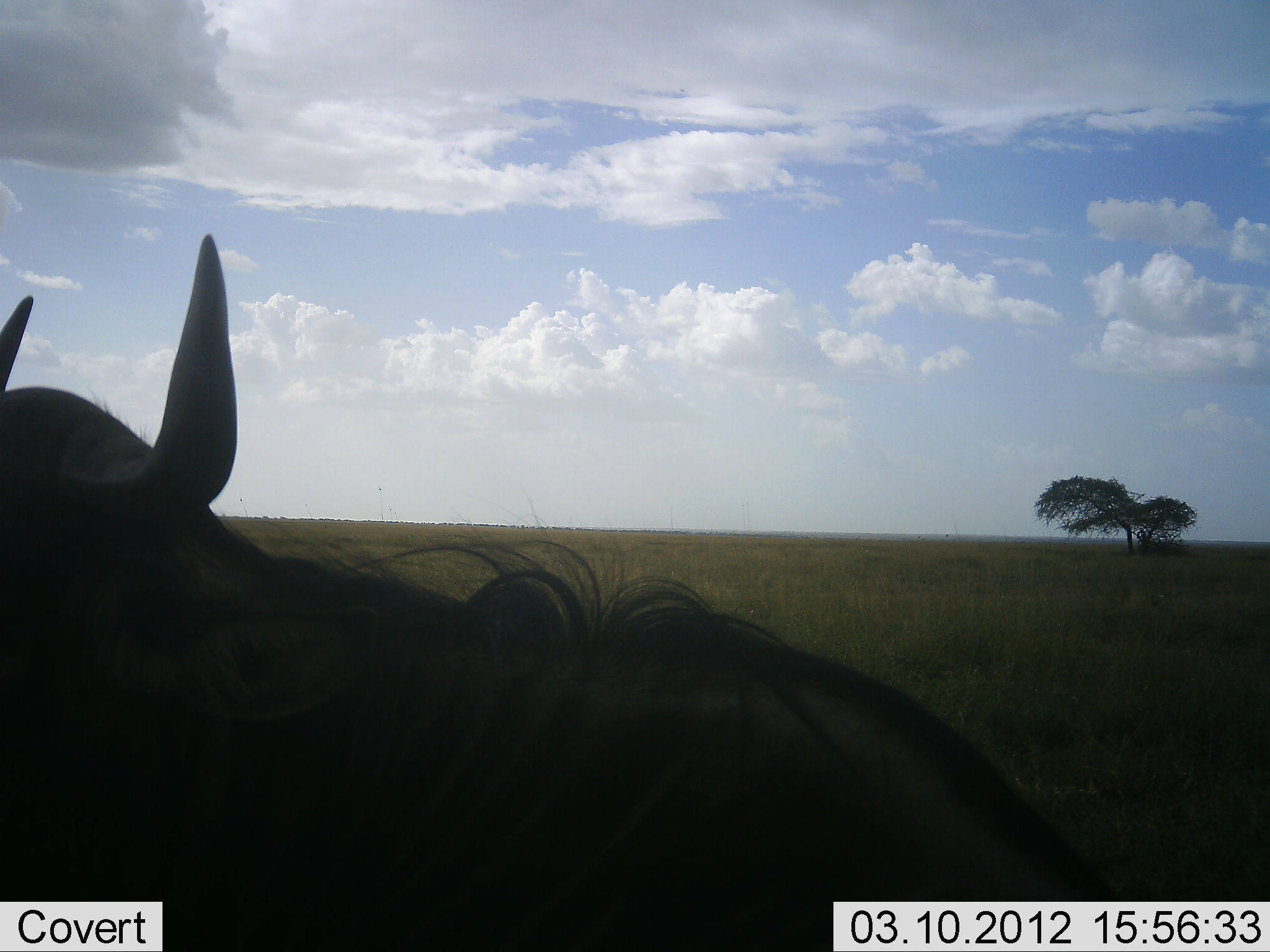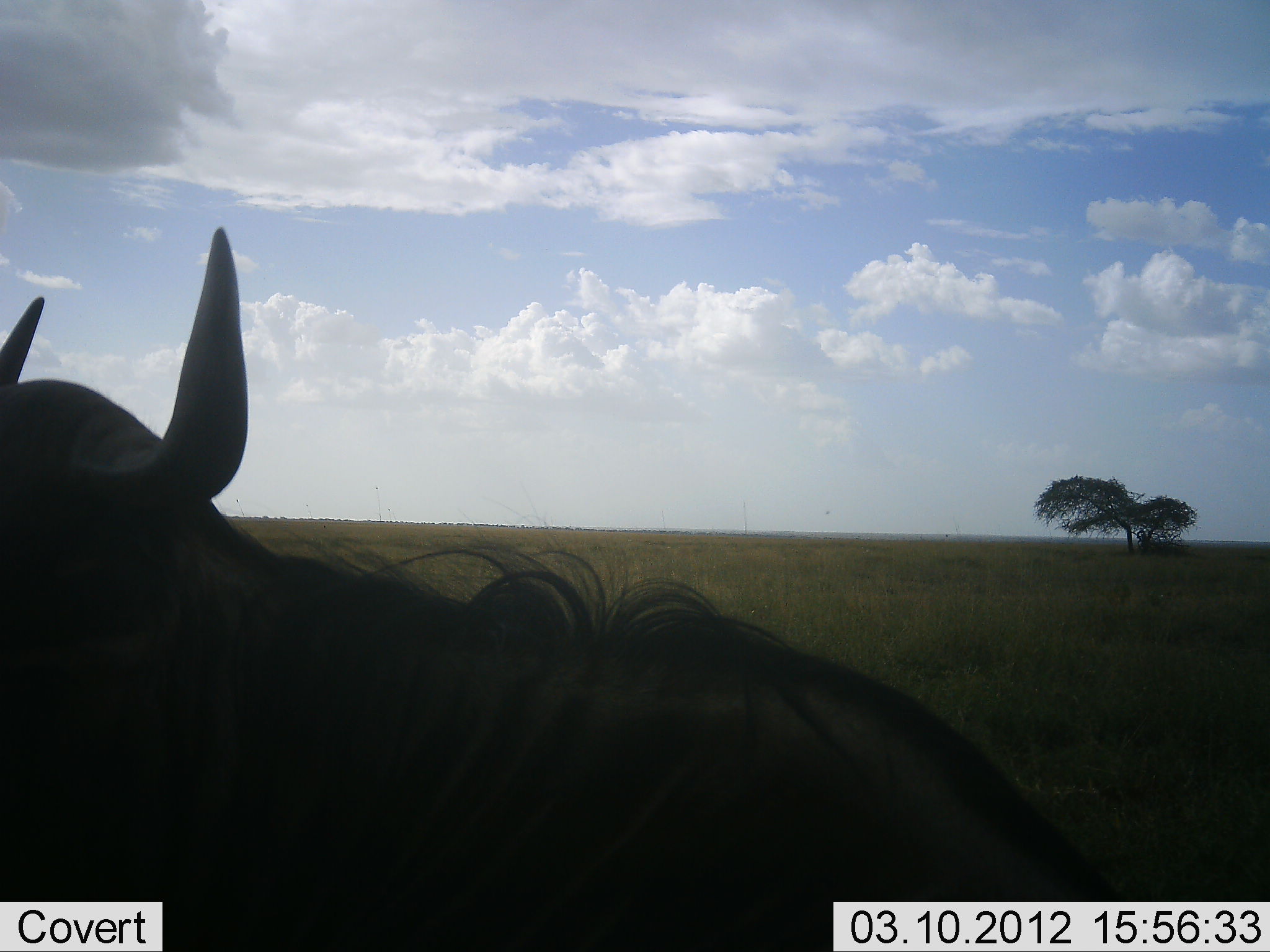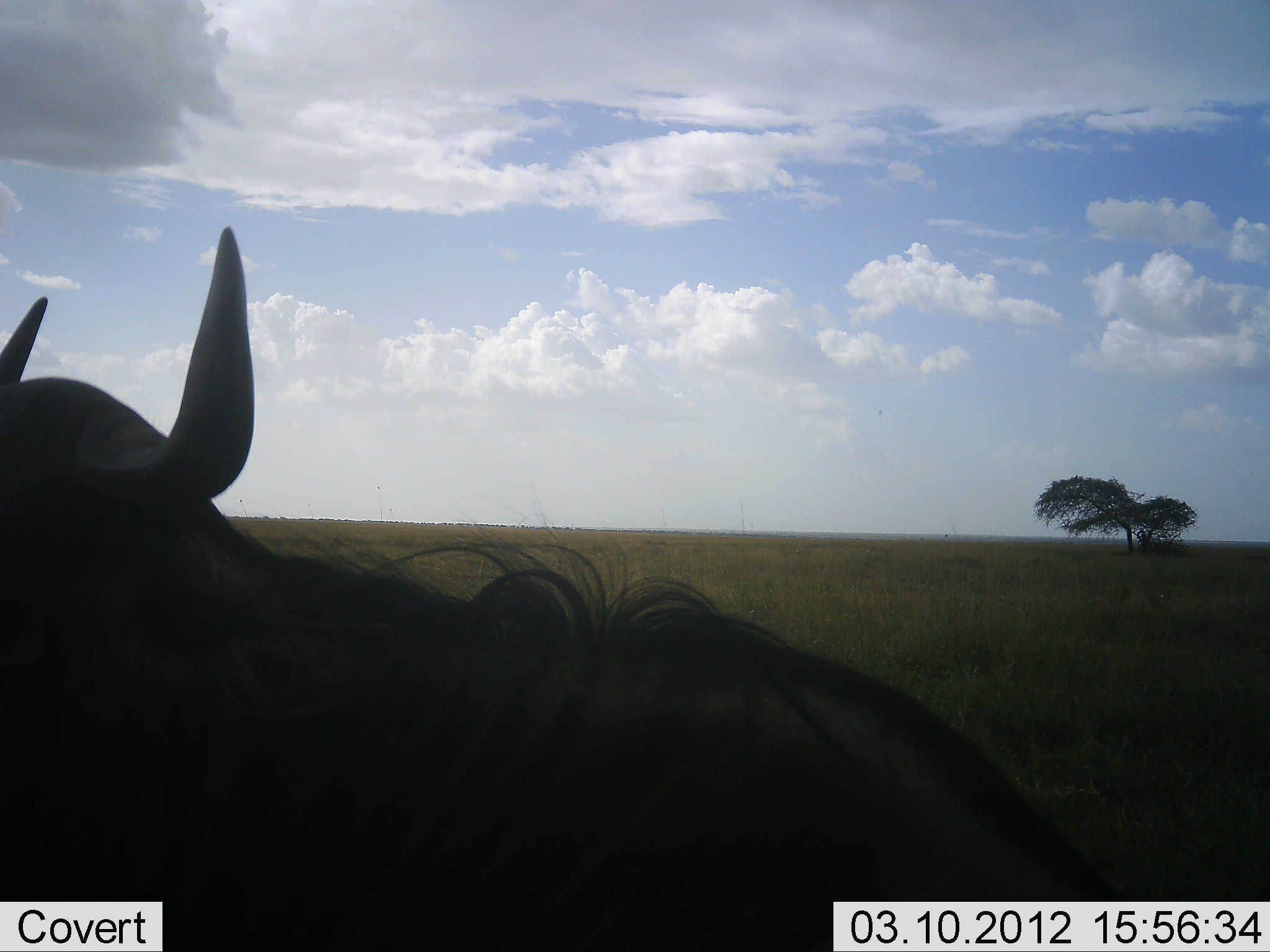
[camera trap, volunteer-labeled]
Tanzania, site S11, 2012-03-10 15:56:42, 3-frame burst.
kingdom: Animalia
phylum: Chordata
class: Mammalia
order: Artiodactyla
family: Bovidae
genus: Connochaetes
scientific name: Connochaetes taurinus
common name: blue wildebeest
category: wildebeest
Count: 1.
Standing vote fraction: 46%.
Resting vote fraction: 54%.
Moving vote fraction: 0%.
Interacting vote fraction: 0%.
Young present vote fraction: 0%.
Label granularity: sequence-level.